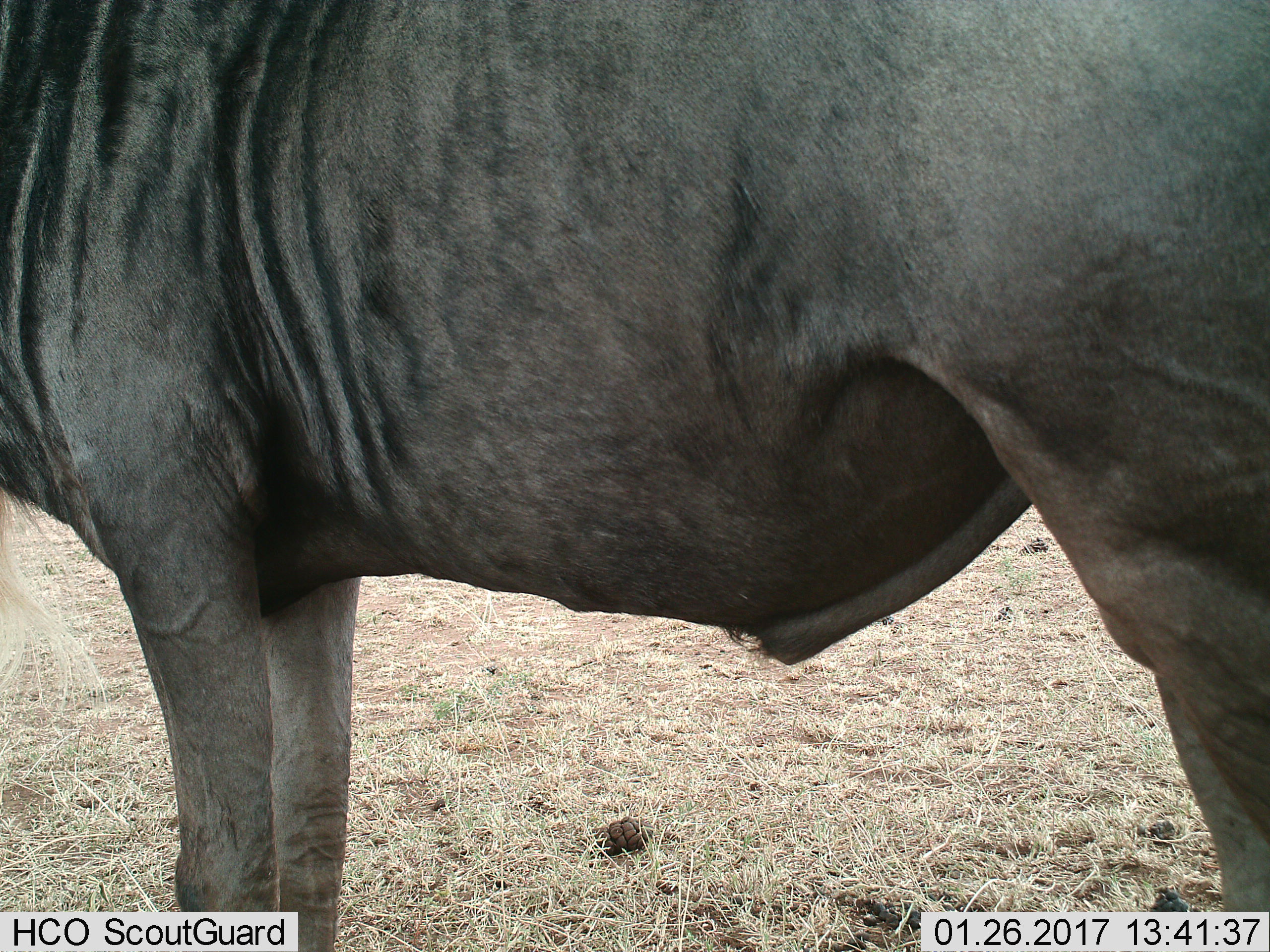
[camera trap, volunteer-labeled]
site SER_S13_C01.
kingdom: Animalia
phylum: Chordata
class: Mammalia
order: Artiodactyla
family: Bovidae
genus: Connochaetes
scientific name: Connochaetes taurinus taurinus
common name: blue wildebeest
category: wildebeestblue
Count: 1.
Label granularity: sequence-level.